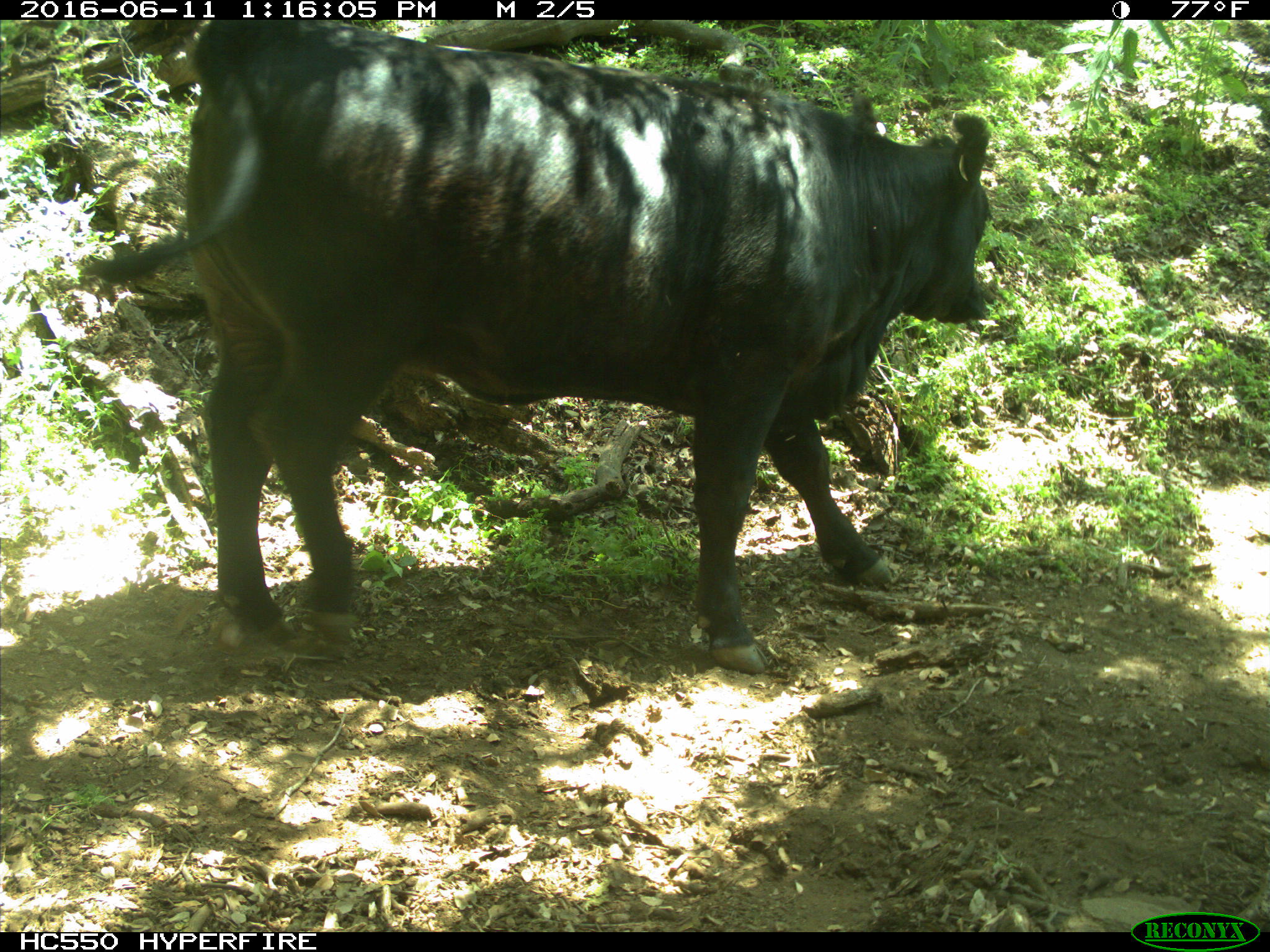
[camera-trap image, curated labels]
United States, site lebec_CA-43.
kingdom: Animalia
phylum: Chordata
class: Mammalia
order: Artiodactyla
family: Bovidae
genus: Bos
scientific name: Bos taurus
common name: domestic cow